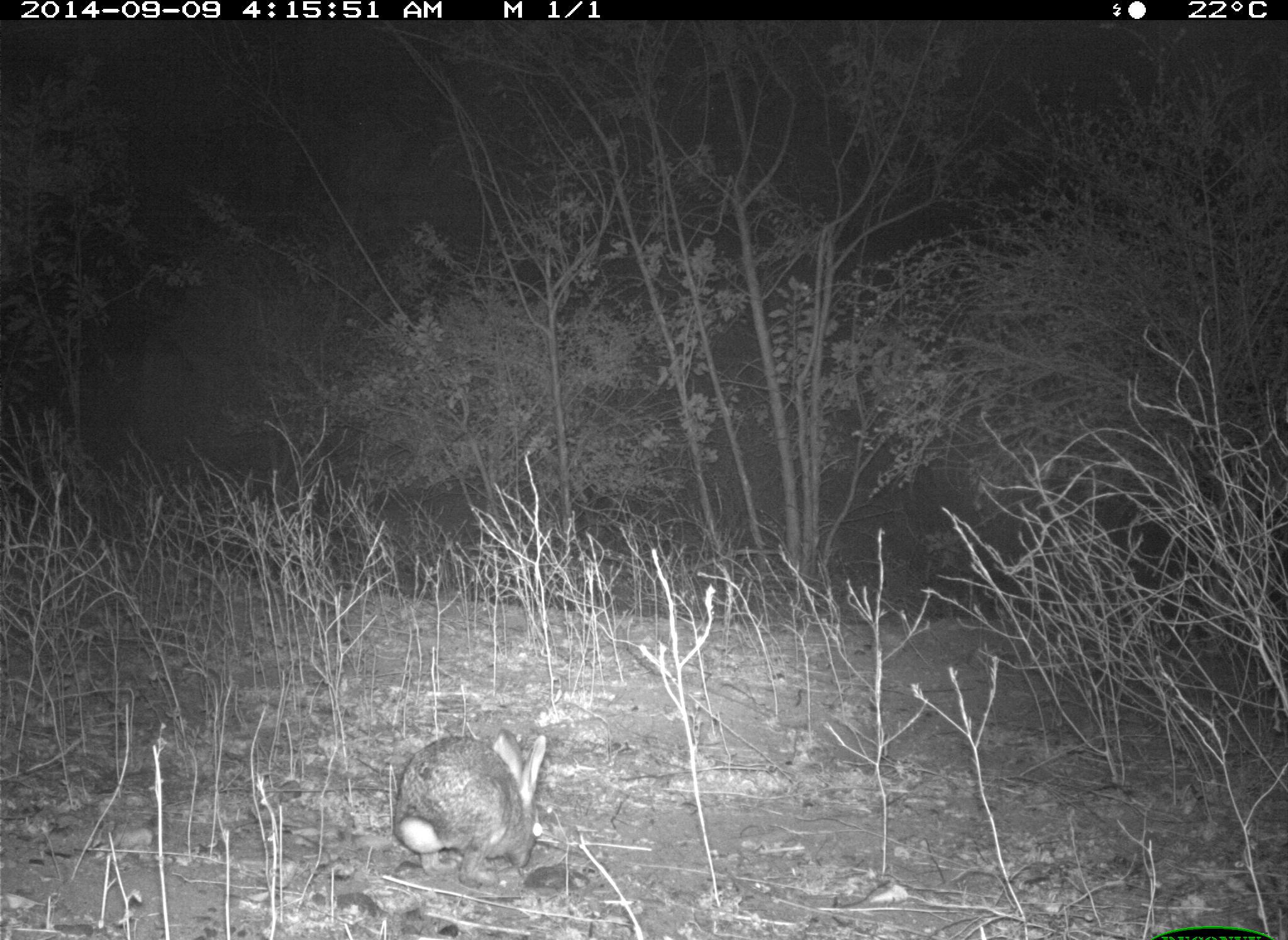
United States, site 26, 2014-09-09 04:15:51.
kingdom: Animalia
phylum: Chordata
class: Mammalia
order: Lagomorpha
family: Leporidae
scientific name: Leporidae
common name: rabbits and hares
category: rabbit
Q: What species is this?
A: Rabbit (rabbits and hares) (Leporidae).